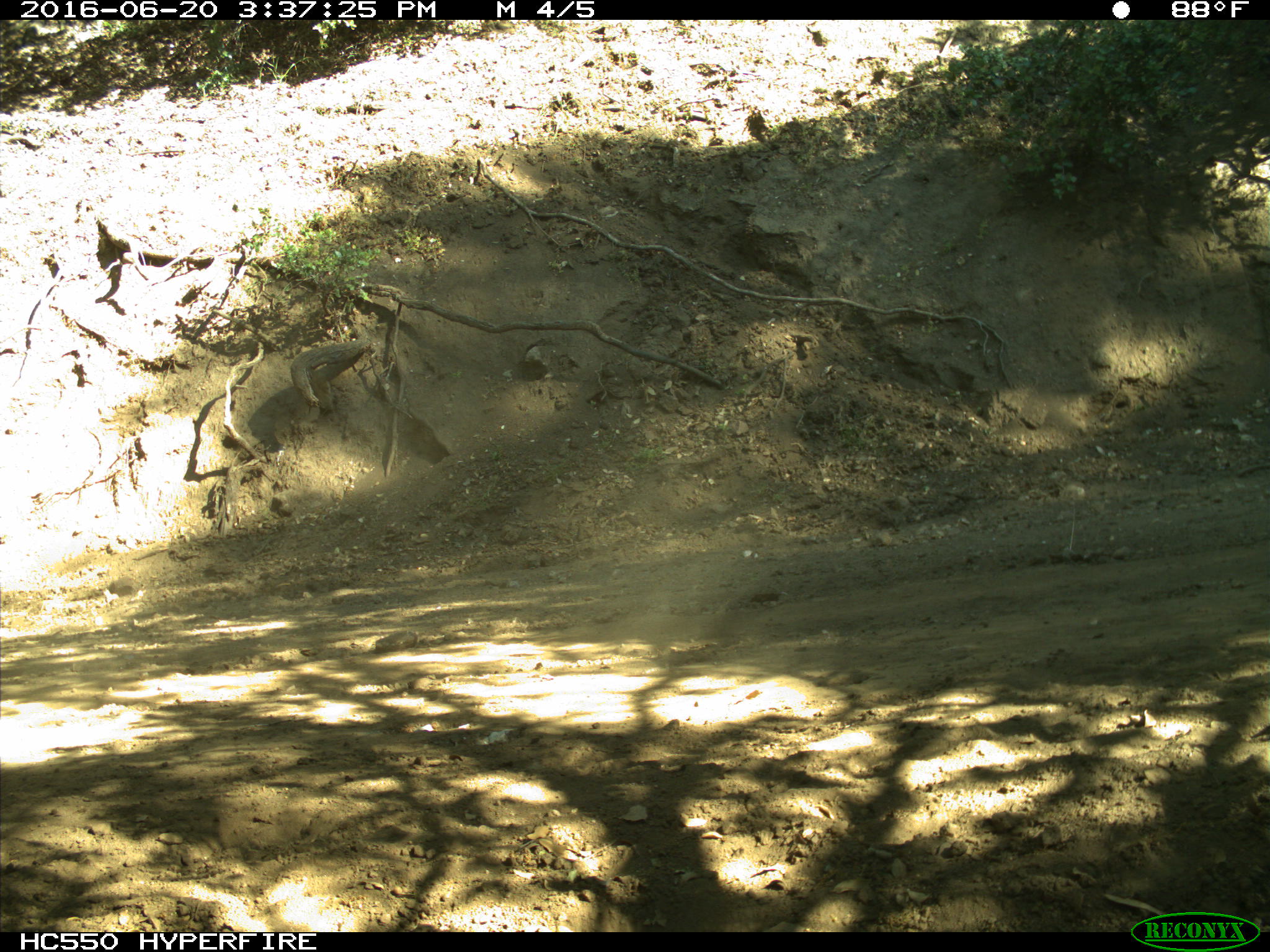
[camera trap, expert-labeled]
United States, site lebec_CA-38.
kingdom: Animalia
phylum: Chordata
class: Mammalia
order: Artiodactyla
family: Bovidae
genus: Bos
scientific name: Bos taurus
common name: domestic cow